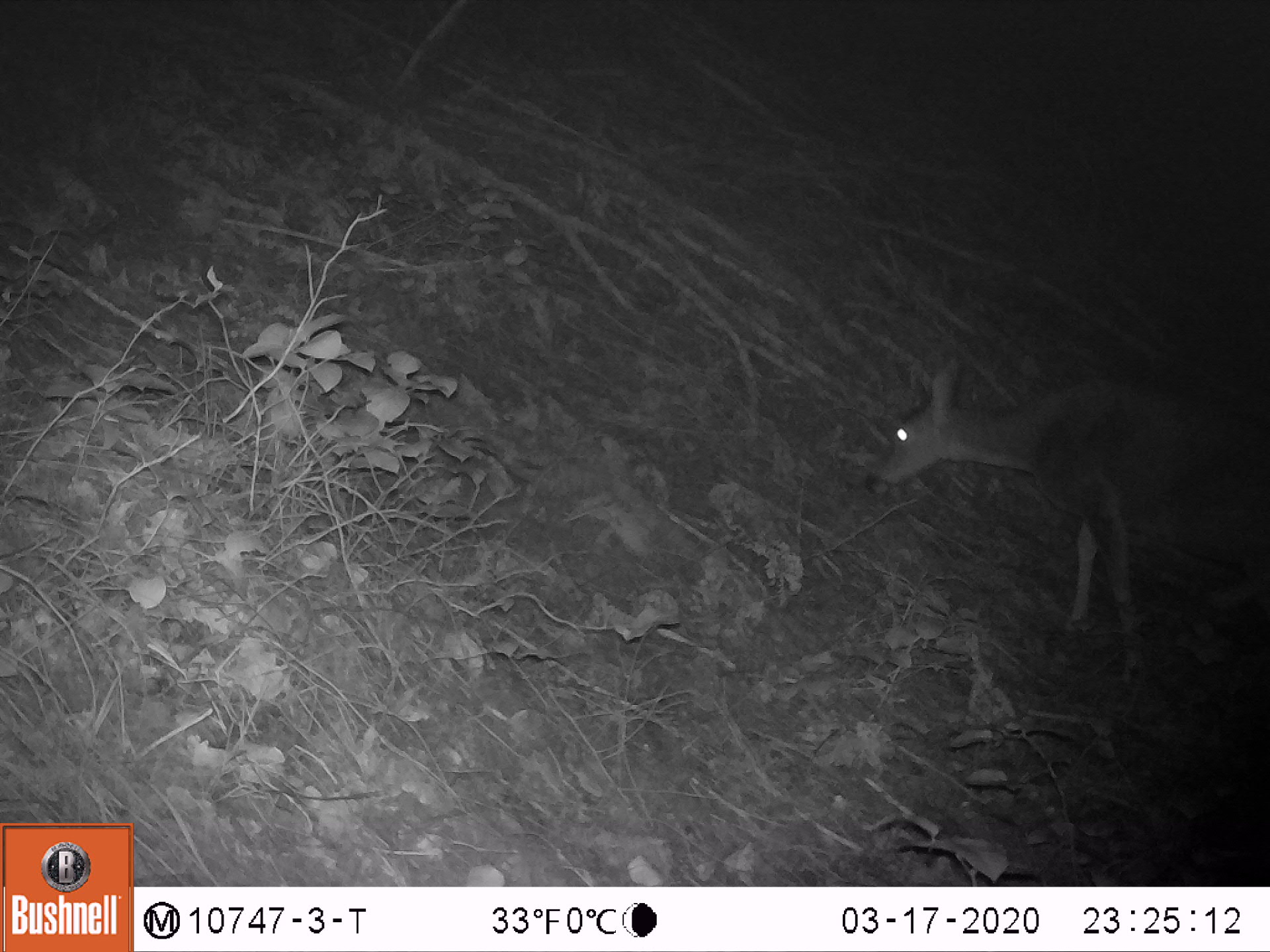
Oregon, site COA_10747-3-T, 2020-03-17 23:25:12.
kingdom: Animalia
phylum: Chordata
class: Mammalia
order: Artiodactyla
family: Cervidae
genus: Odocoileus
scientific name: Odocoileus hemionus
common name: black-tailed deer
Black-tailed deer (Odocoileus hemionus).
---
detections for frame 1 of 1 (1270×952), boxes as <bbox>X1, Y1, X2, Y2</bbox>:
black-tailed deer: <bbox>863, 362, 1246, 646</bbox>